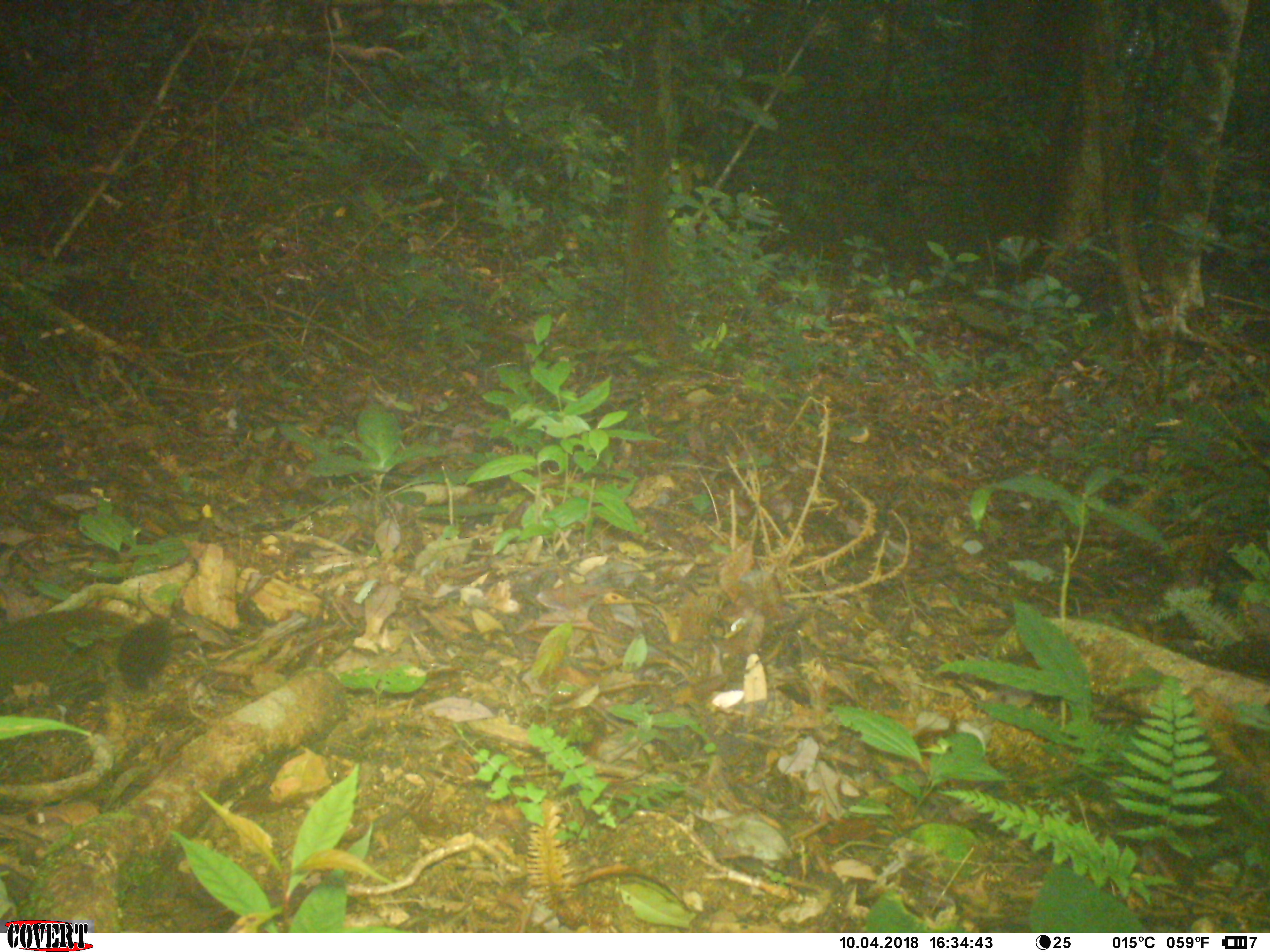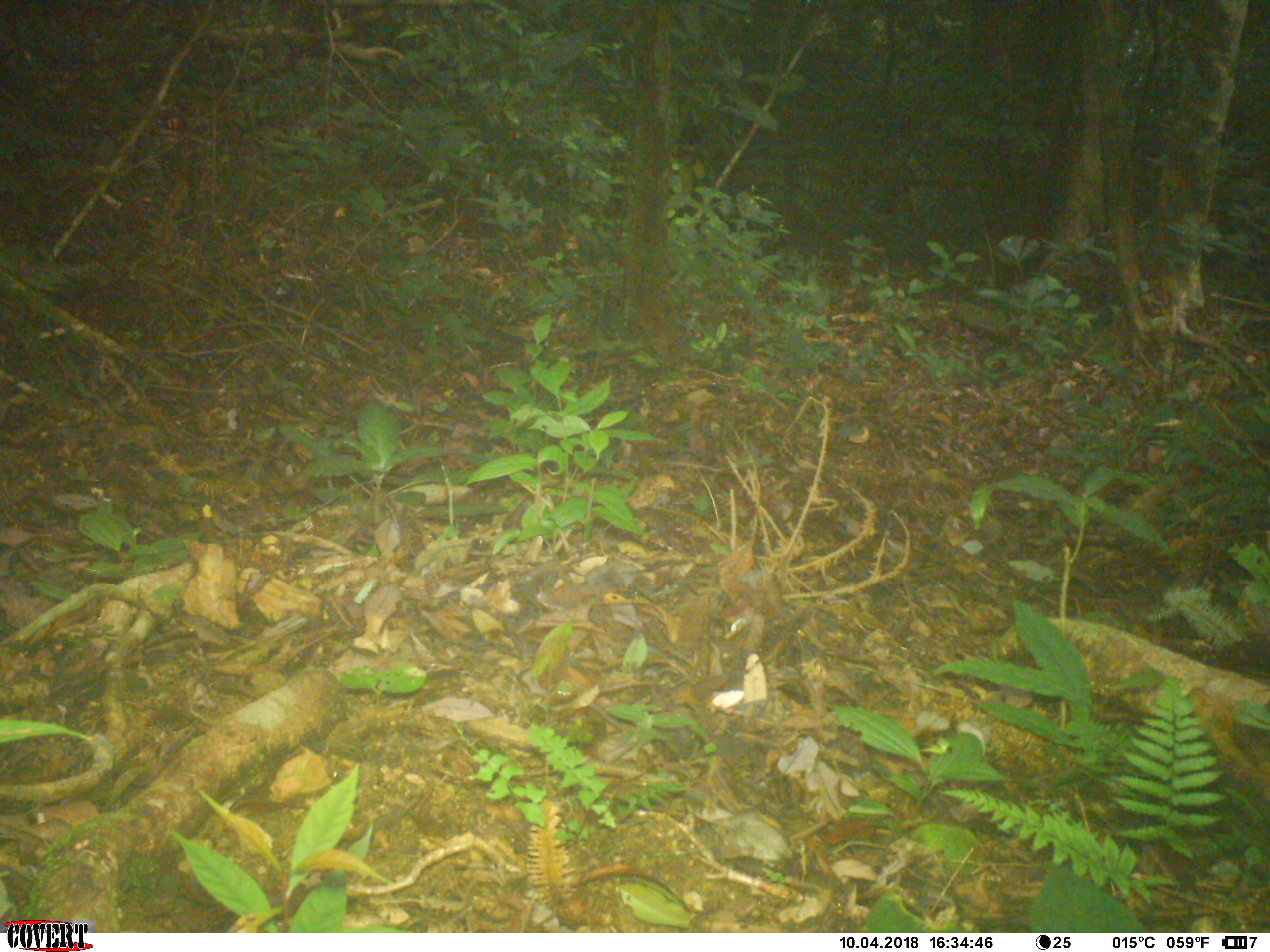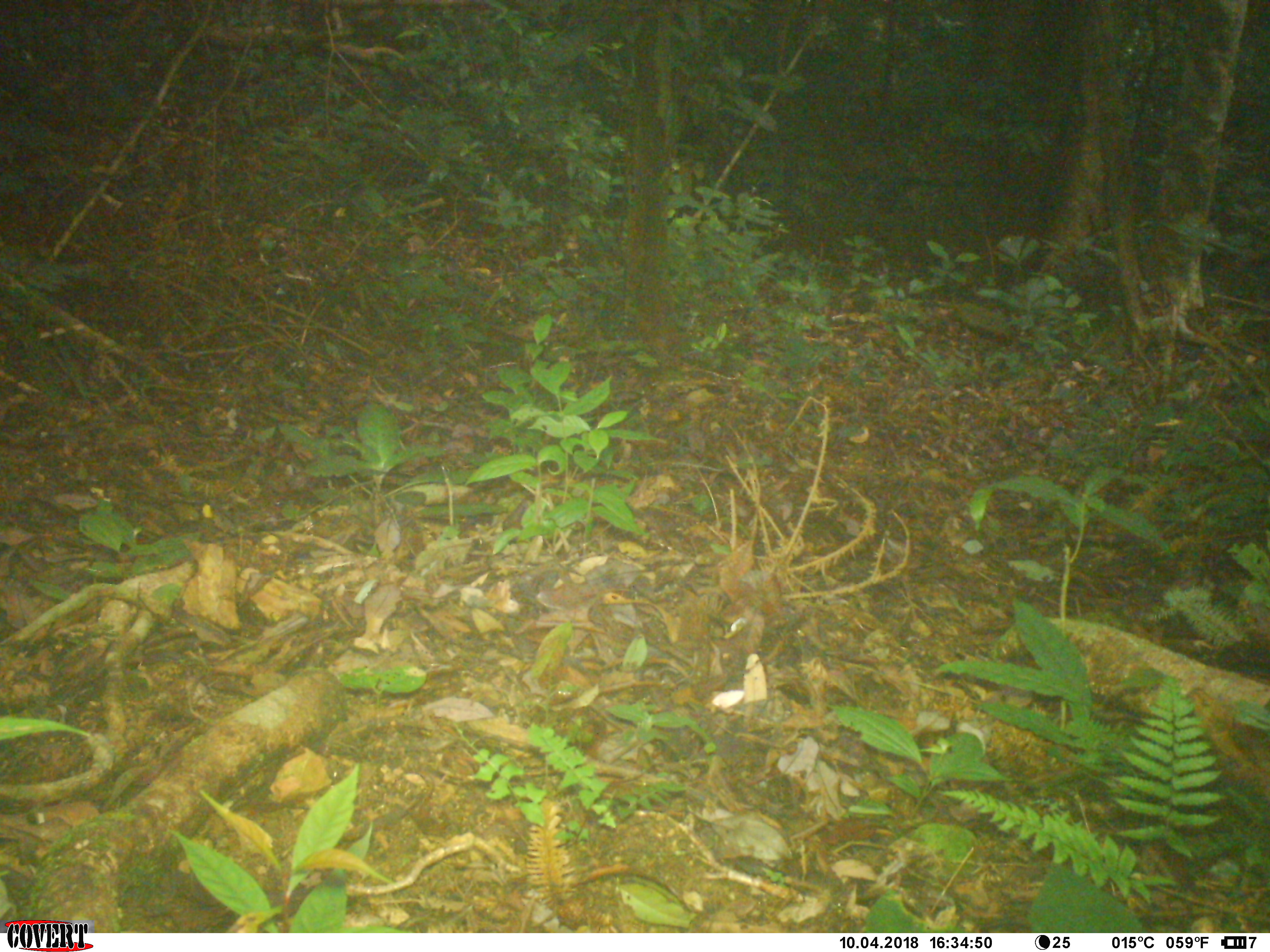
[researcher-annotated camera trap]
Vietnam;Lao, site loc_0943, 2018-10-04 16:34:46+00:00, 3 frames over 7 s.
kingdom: Animalia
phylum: Chordata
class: Mammalia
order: Rodentia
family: Sciuridae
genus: Sciurus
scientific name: Sciurus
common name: squirrel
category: unidentified squirrel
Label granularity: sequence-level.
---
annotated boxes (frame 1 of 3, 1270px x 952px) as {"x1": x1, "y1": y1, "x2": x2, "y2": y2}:
unidentified squirrel: {"x1": 0, "y1": 607, "x2": 174, "y2": 743}